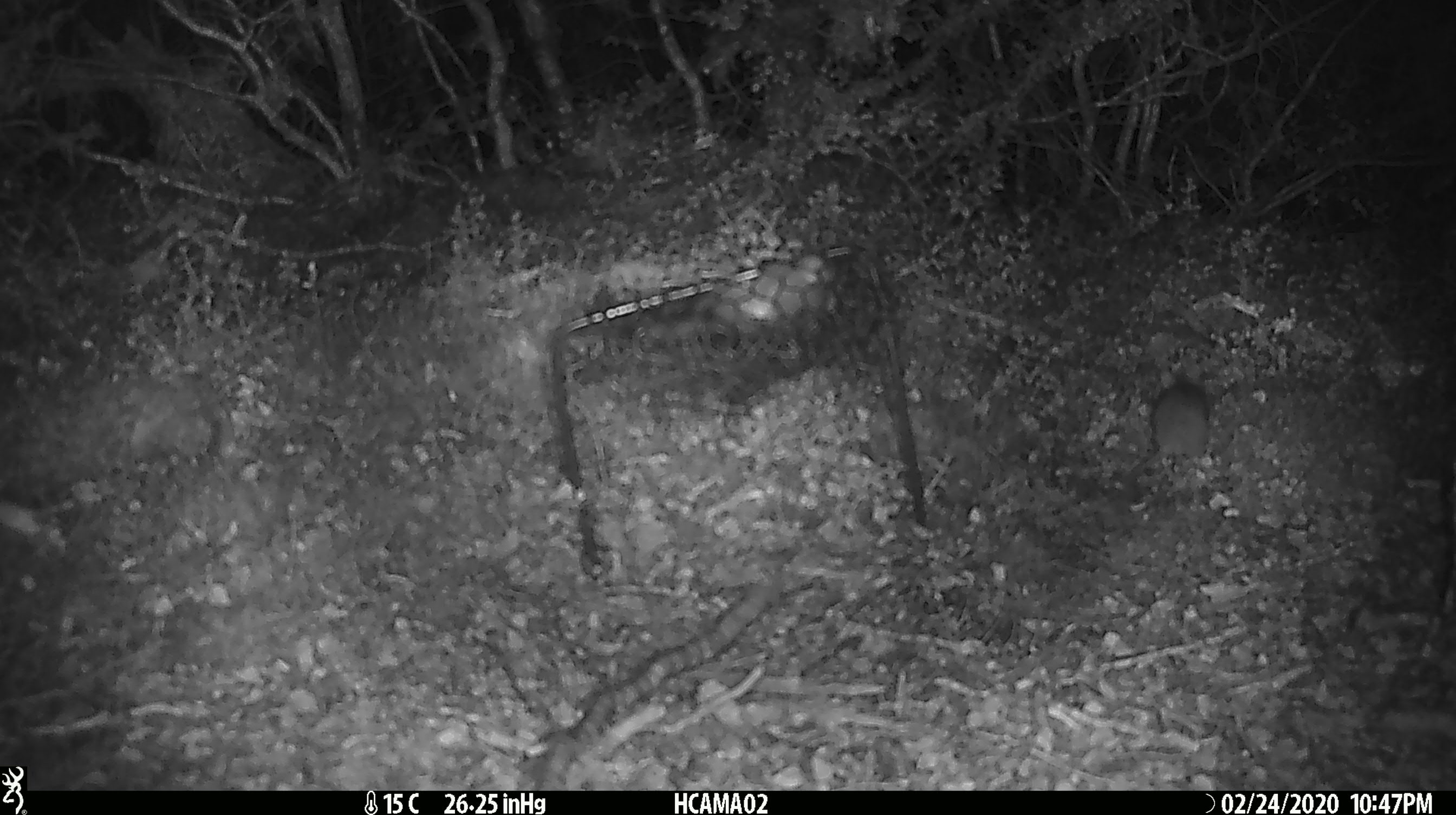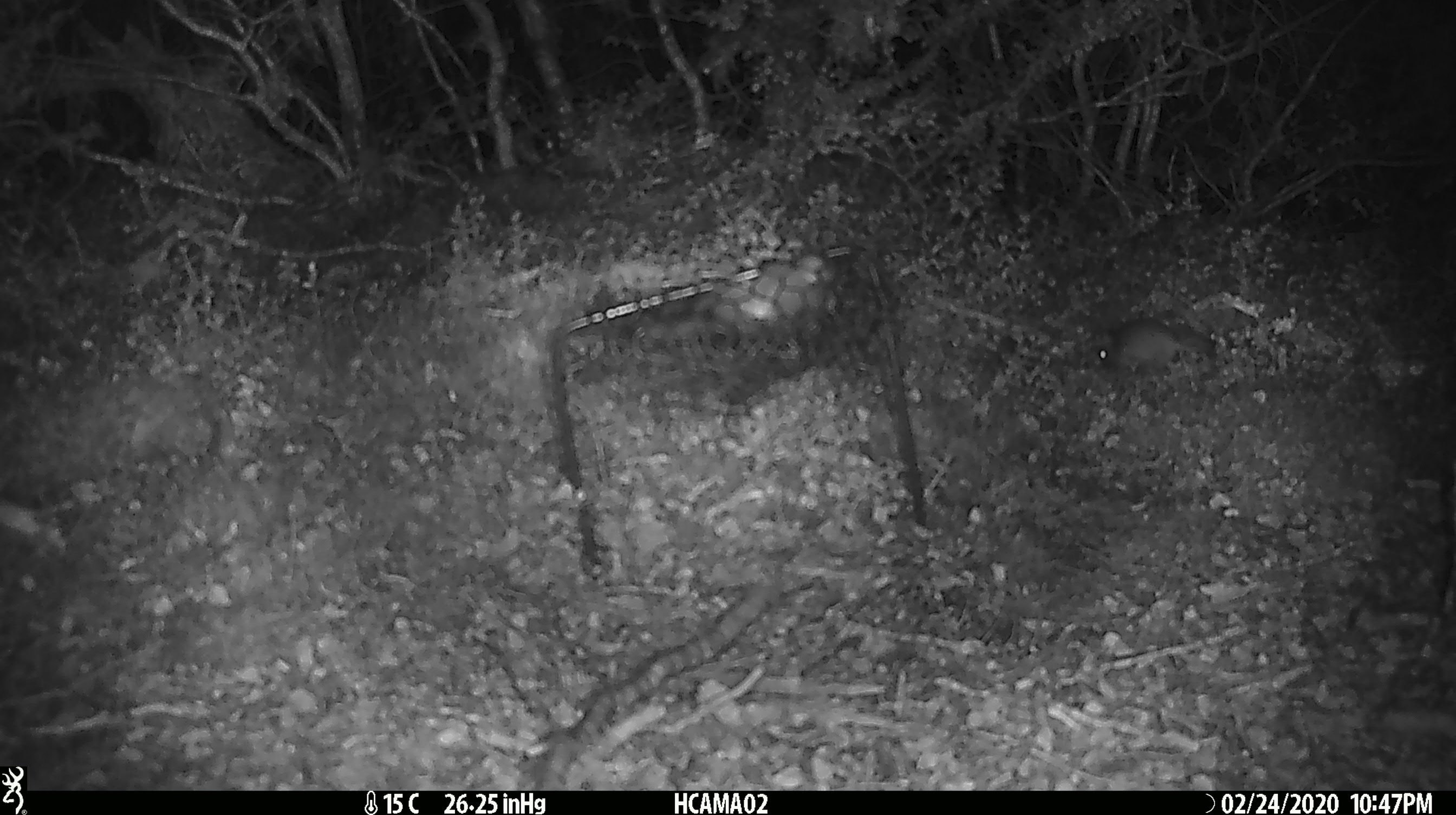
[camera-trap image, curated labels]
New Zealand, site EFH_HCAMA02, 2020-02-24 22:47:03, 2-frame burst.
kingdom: Animalia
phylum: Chordata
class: Mammalia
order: Rodentia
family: Muridae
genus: Mus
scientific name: Mus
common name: mouse